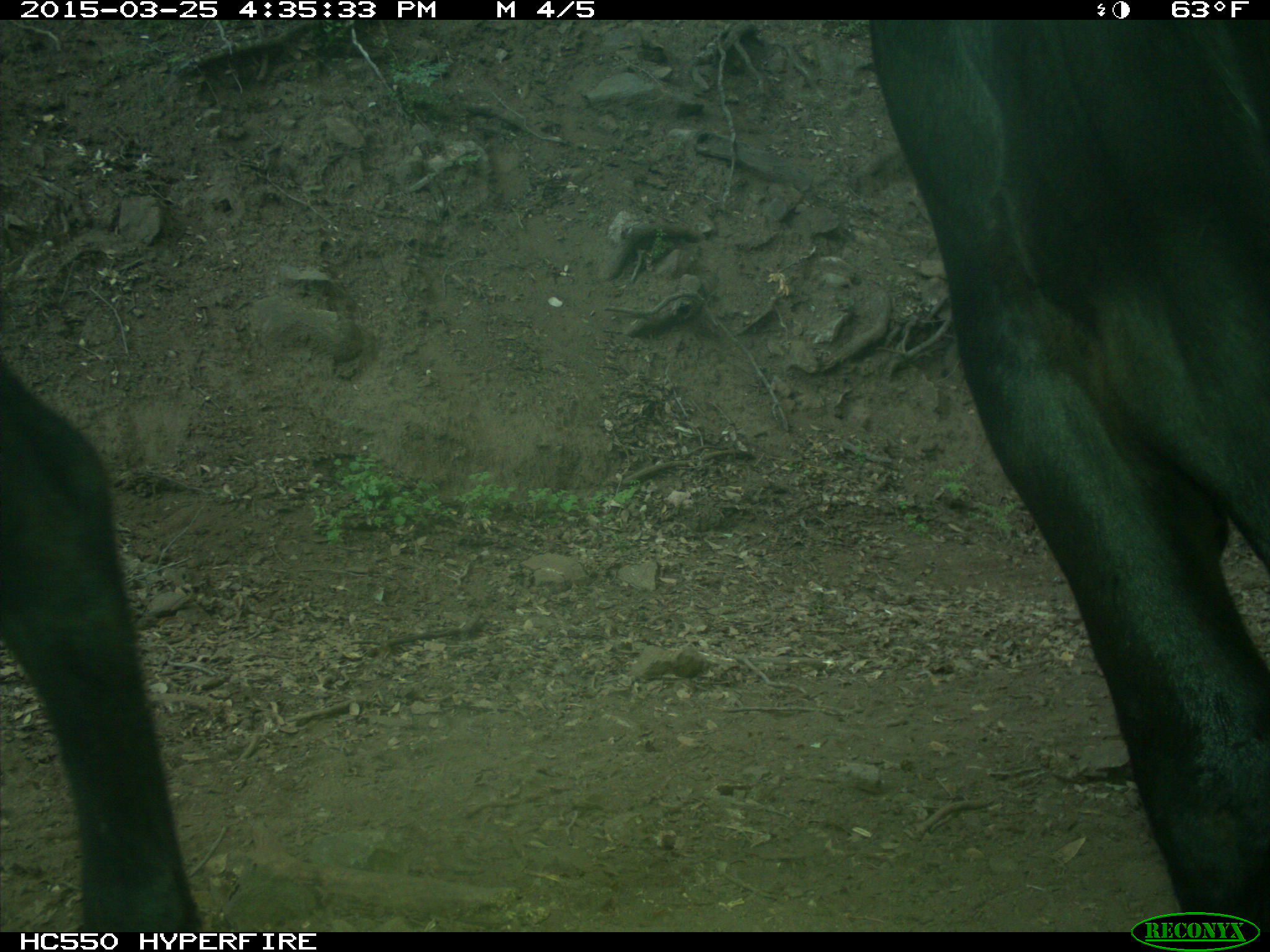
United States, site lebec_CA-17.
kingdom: Animalia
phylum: Chordata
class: Mammalia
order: Artiodactyla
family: Bovidae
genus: Bos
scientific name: Bos taurus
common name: domestic cow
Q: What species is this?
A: Bos taurus (domestic cow).